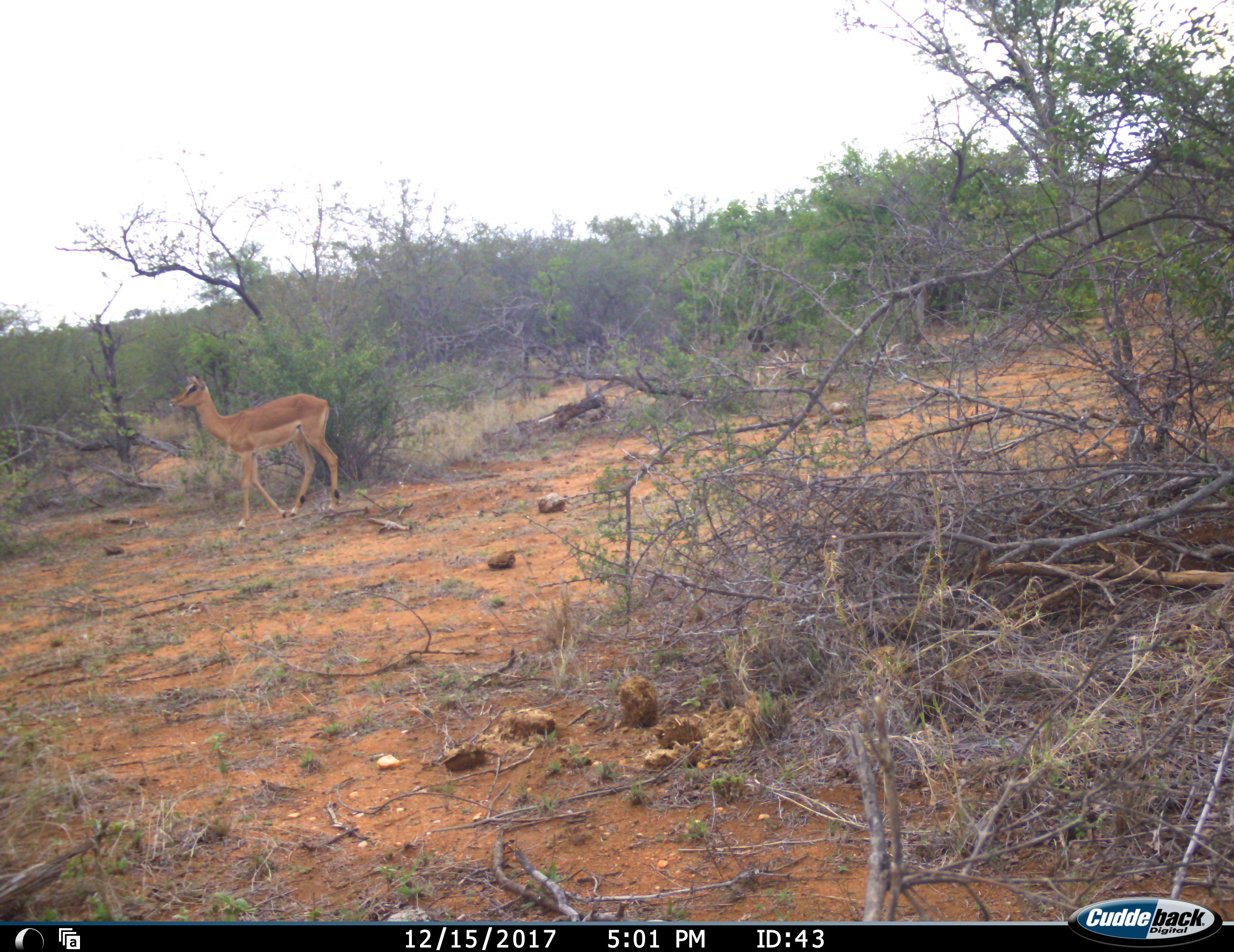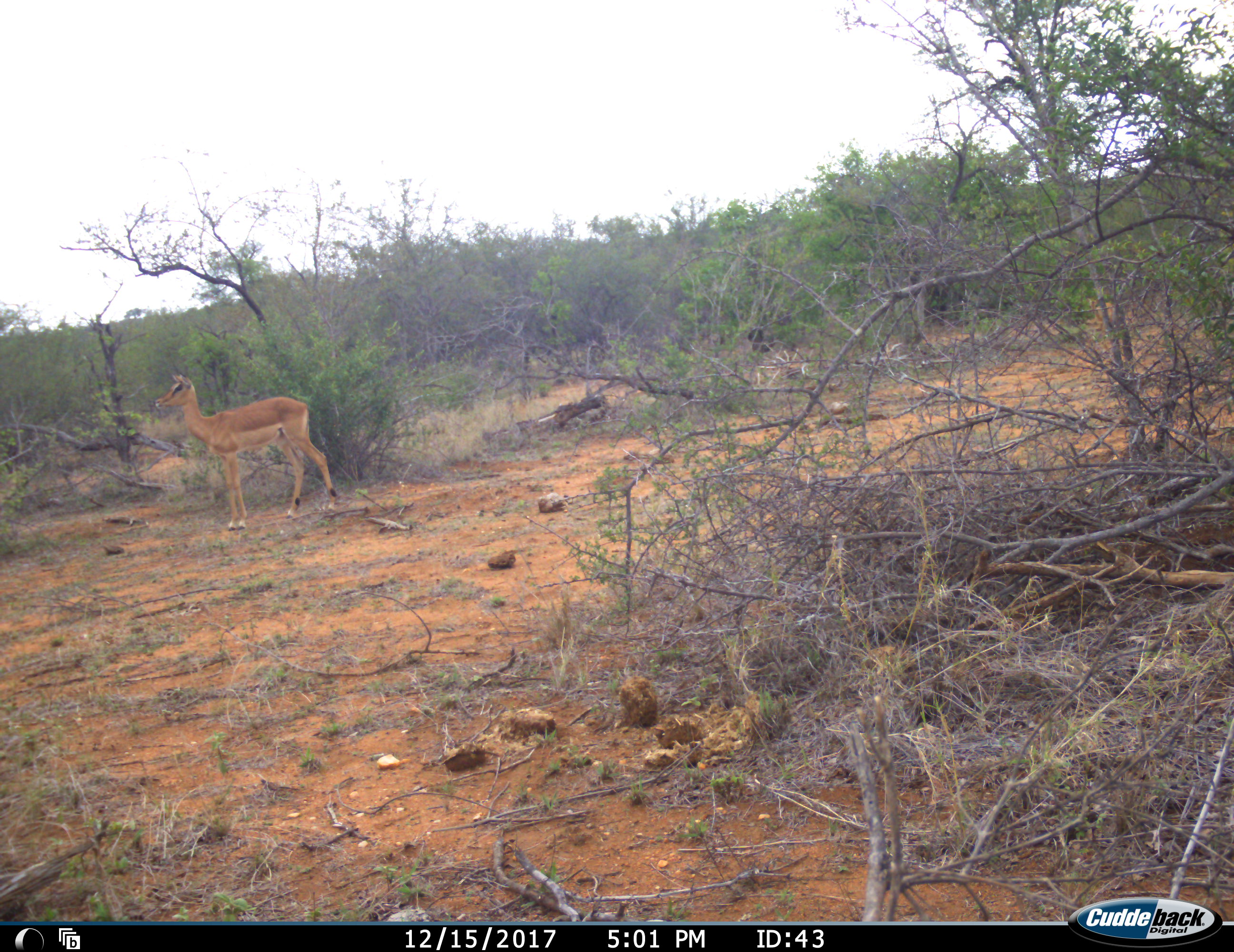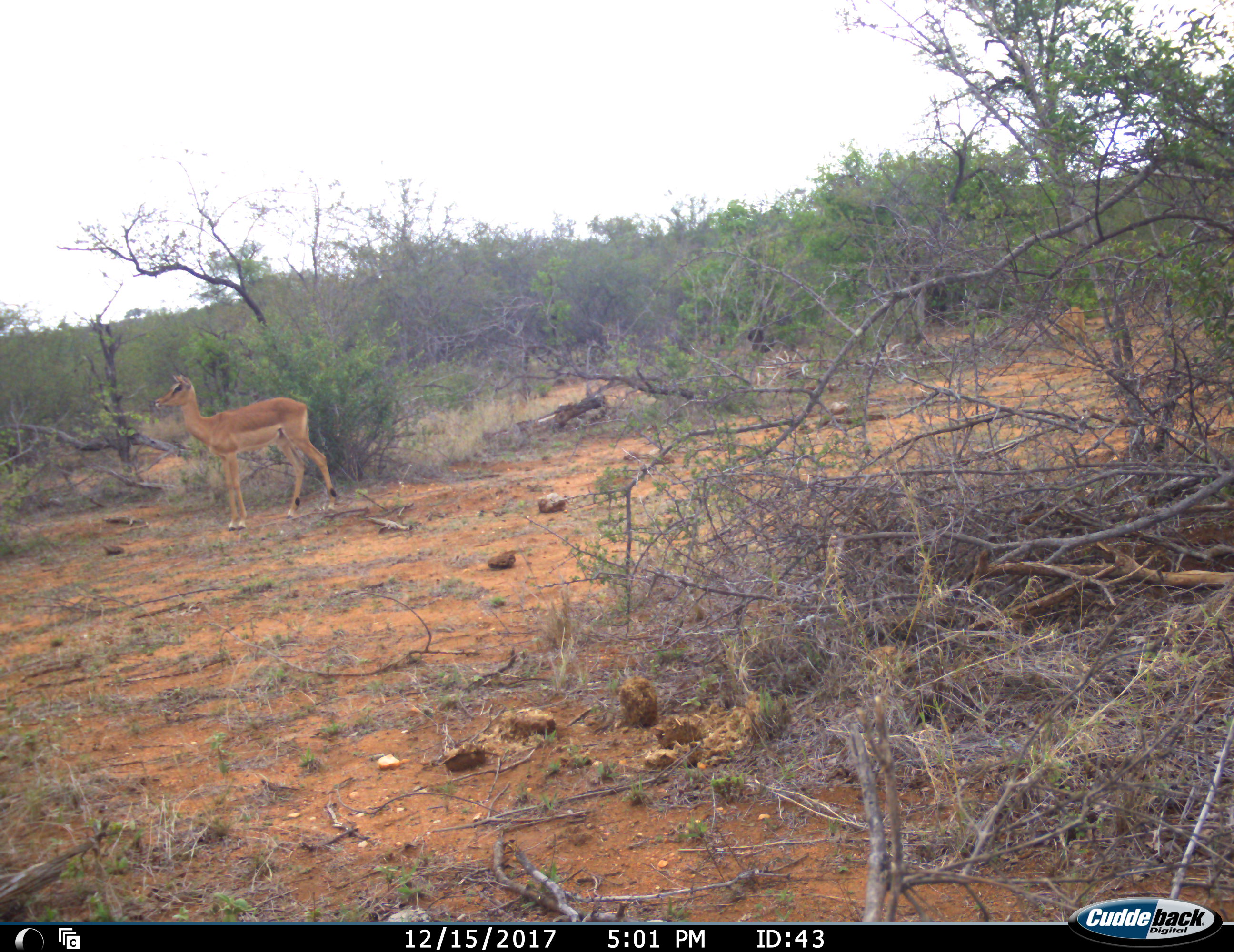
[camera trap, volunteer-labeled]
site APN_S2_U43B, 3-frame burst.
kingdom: Animalia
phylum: Chordata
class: Mammalia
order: Artiodactyla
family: Bovidae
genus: Aepyceros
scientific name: Aepyceros melampus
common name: impala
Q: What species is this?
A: Impala (Aepyceros melampus).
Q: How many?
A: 2.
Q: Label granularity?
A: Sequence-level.